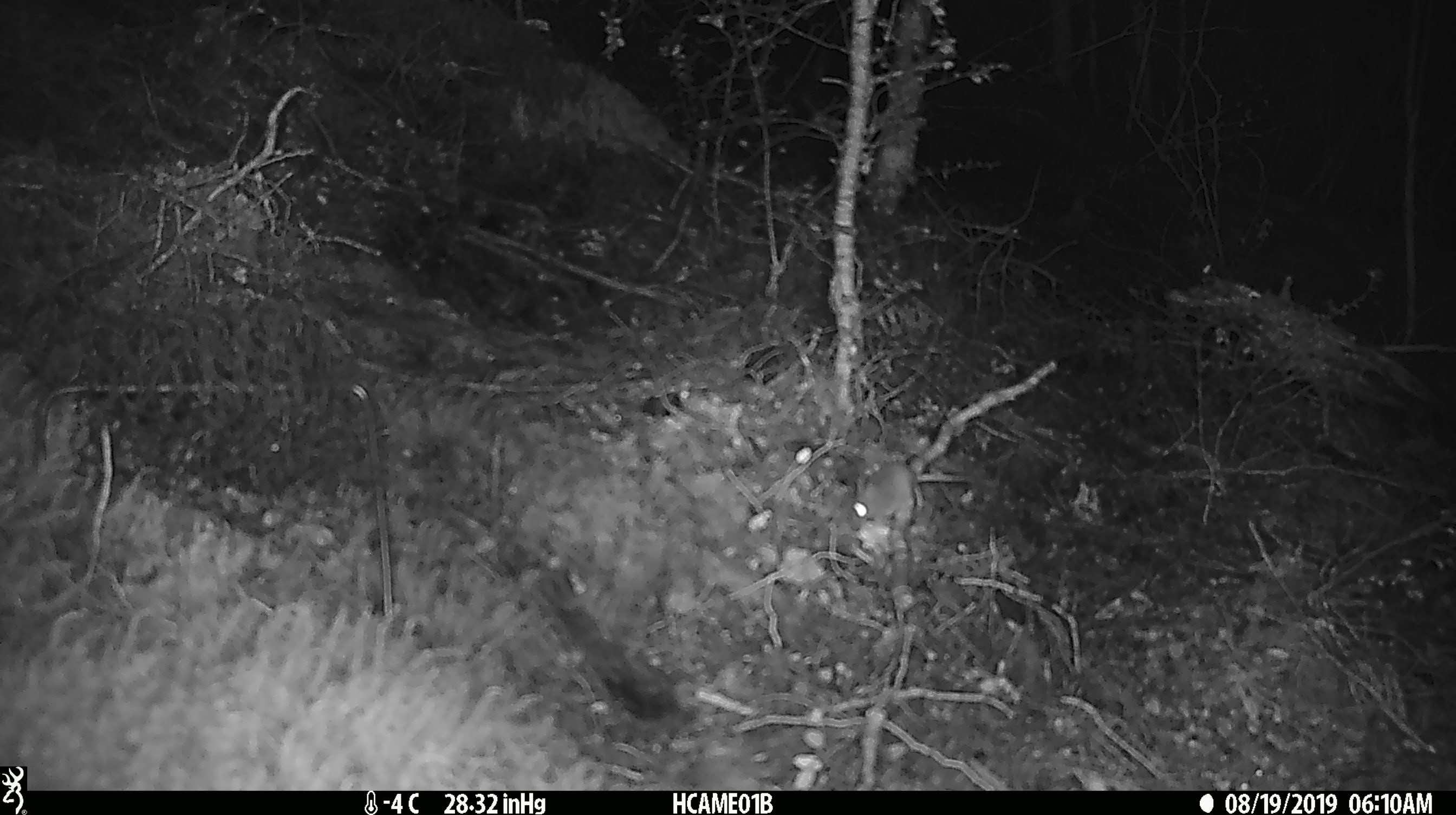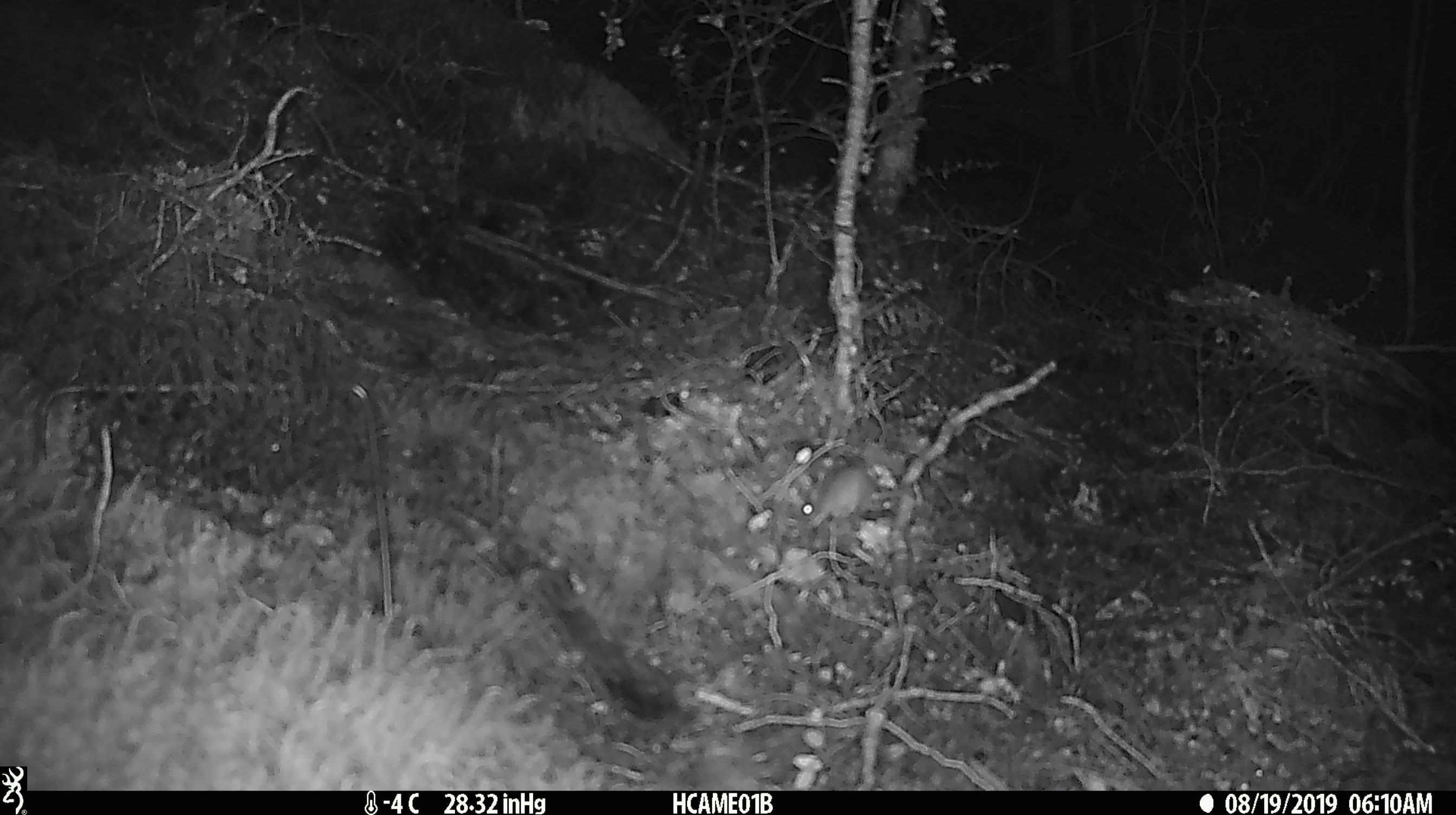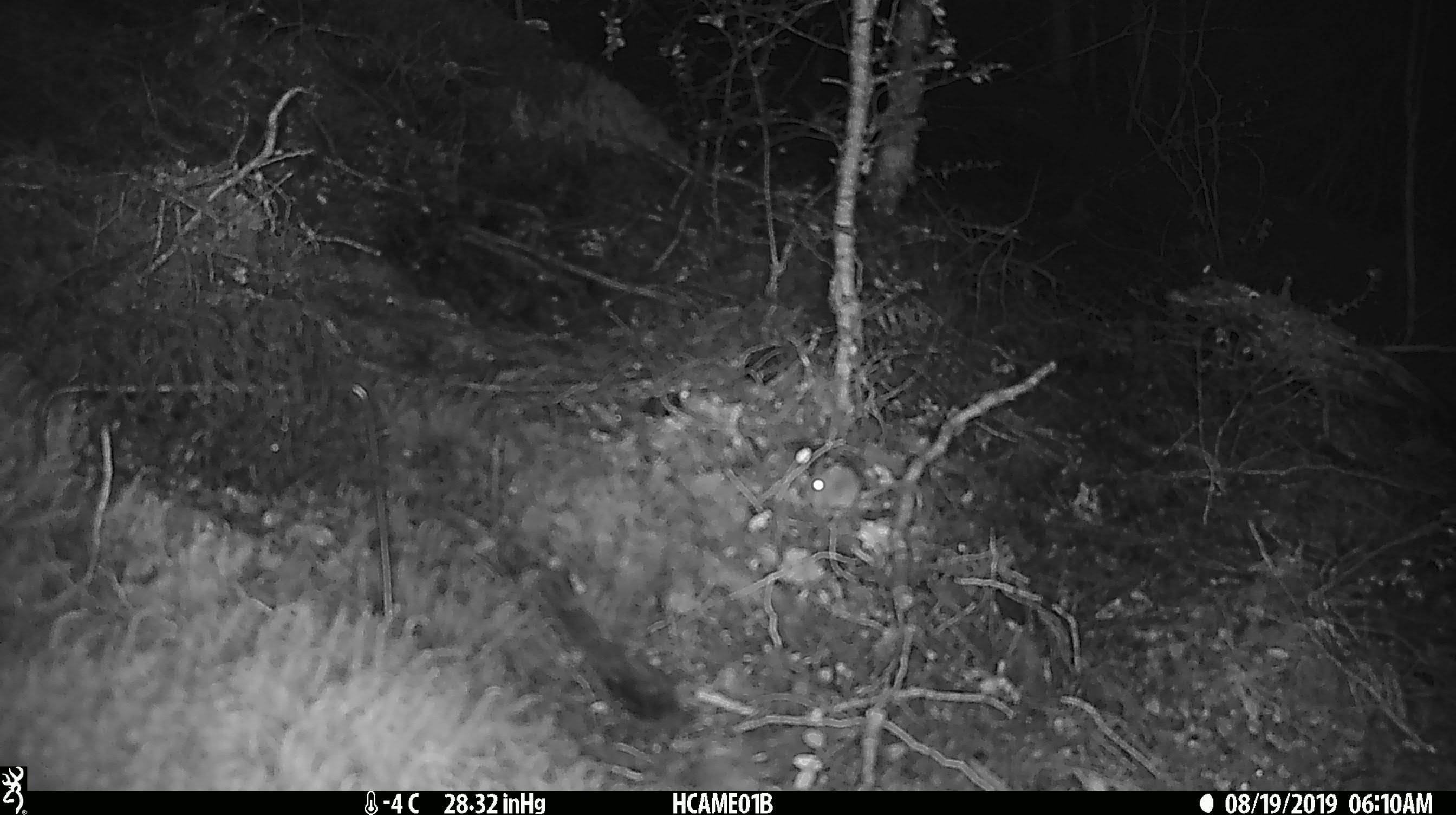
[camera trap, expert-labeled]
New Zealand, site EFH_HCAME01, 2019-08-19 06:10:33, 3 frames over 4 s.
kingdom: Animalia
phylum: Chordata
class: Mammalia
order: Rodentia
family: Muridae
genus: Mus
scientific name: Mus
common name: mouse